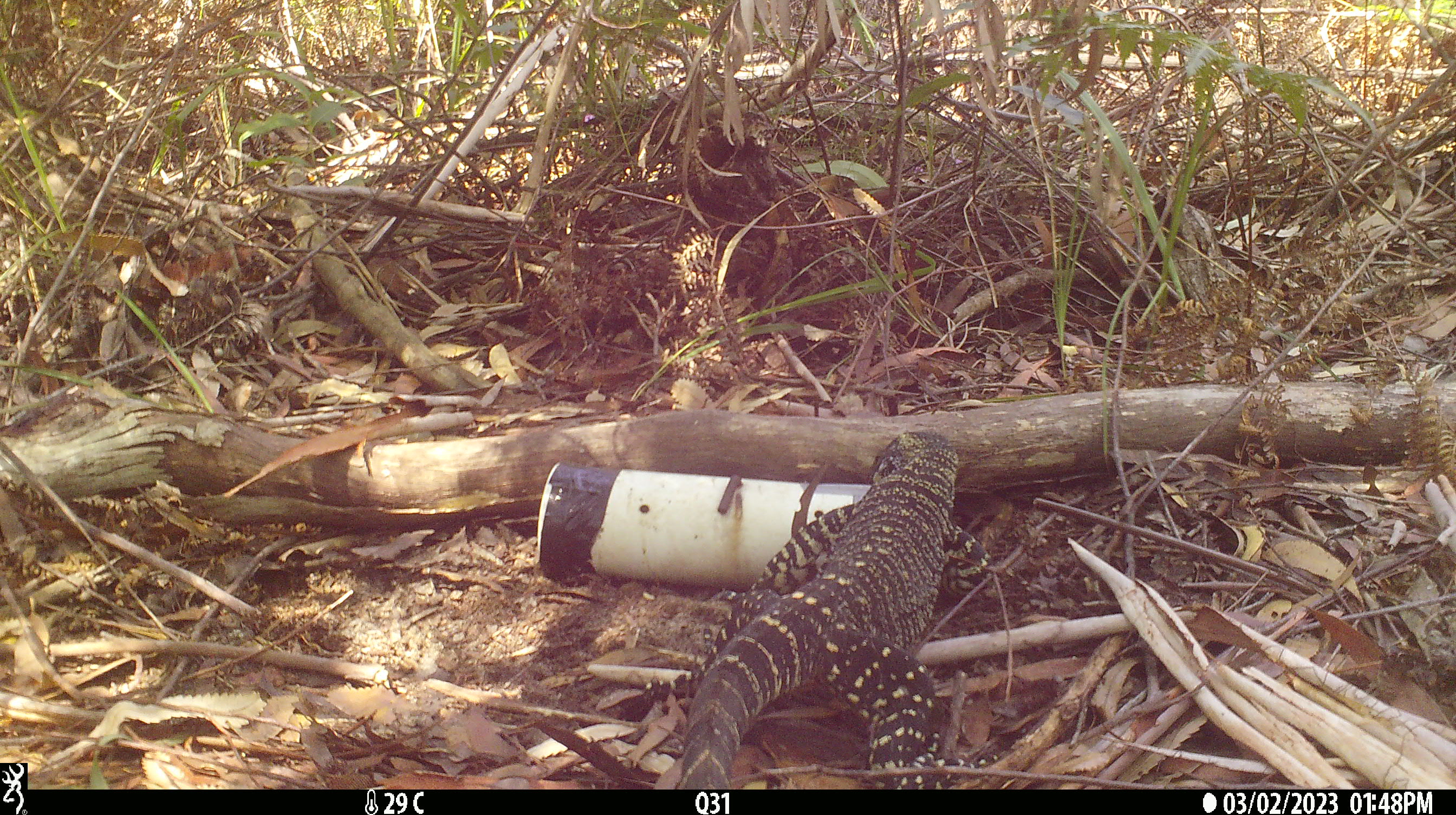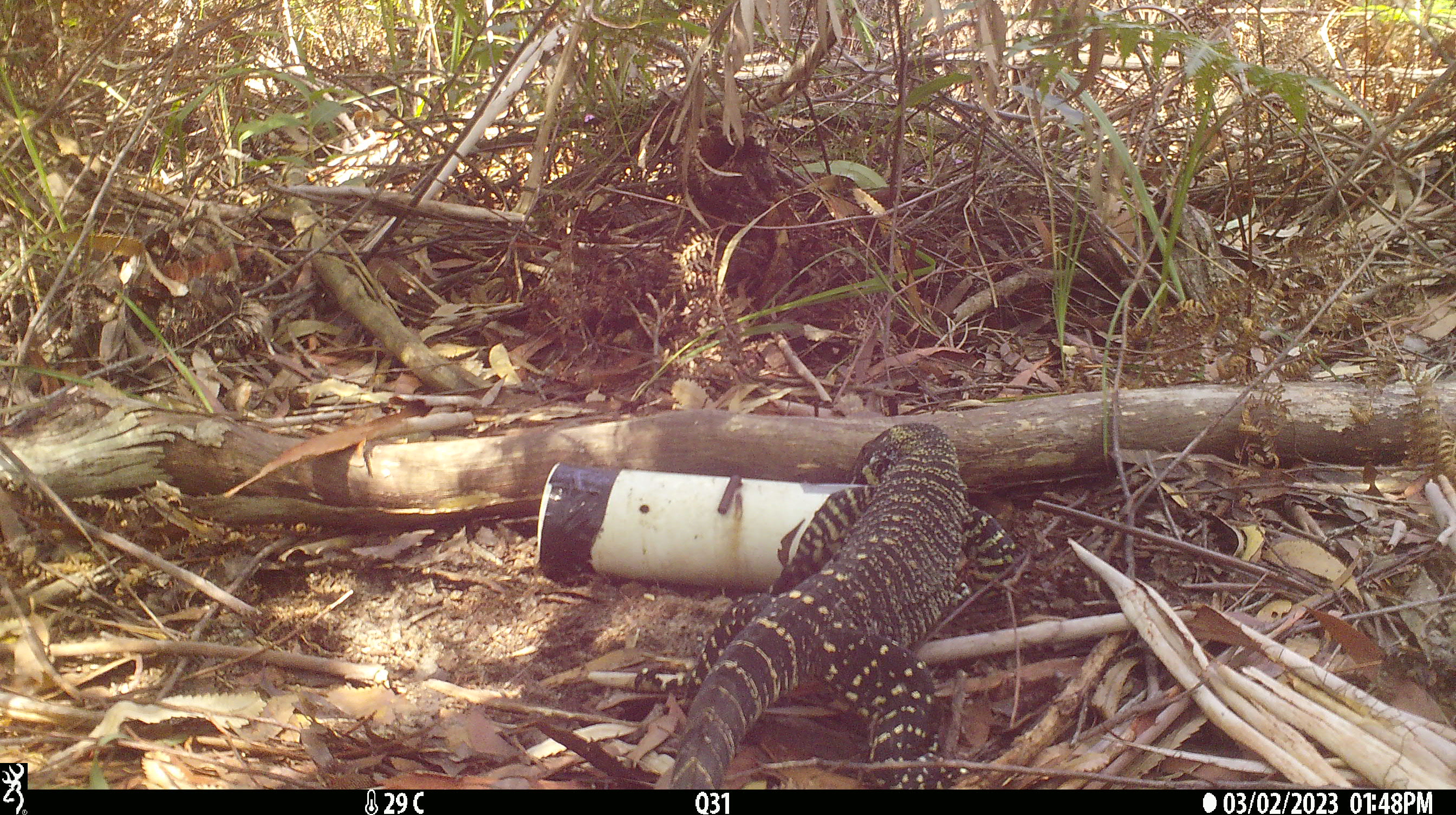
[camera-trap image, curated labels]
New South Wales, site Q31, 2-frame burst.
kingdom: Animalia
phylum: Chordata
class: Reptilia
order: Squamata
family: Varanidae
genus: Varanus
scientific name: Varanus varius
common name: lace monitor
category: goanna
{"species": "goanna (lace monitor) (Varanus varius)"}